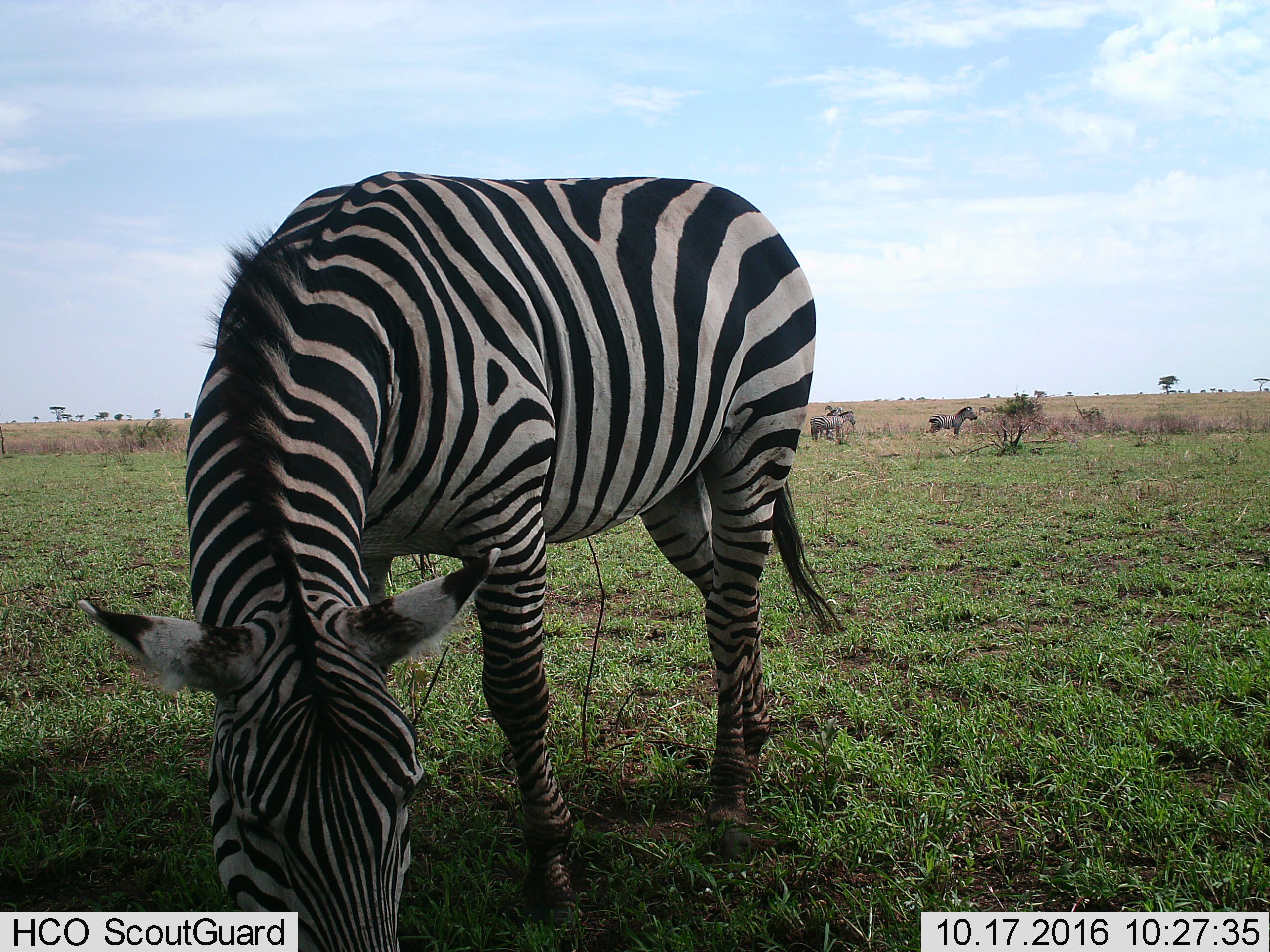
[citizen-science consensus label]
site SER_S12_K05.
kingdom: Animalia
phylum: Chordata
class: Mammalia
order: Perissodactyla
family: Equidae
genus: Equus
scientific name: Equus quagga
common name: plains zebra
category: zebraplains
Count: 5.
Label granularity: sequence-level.